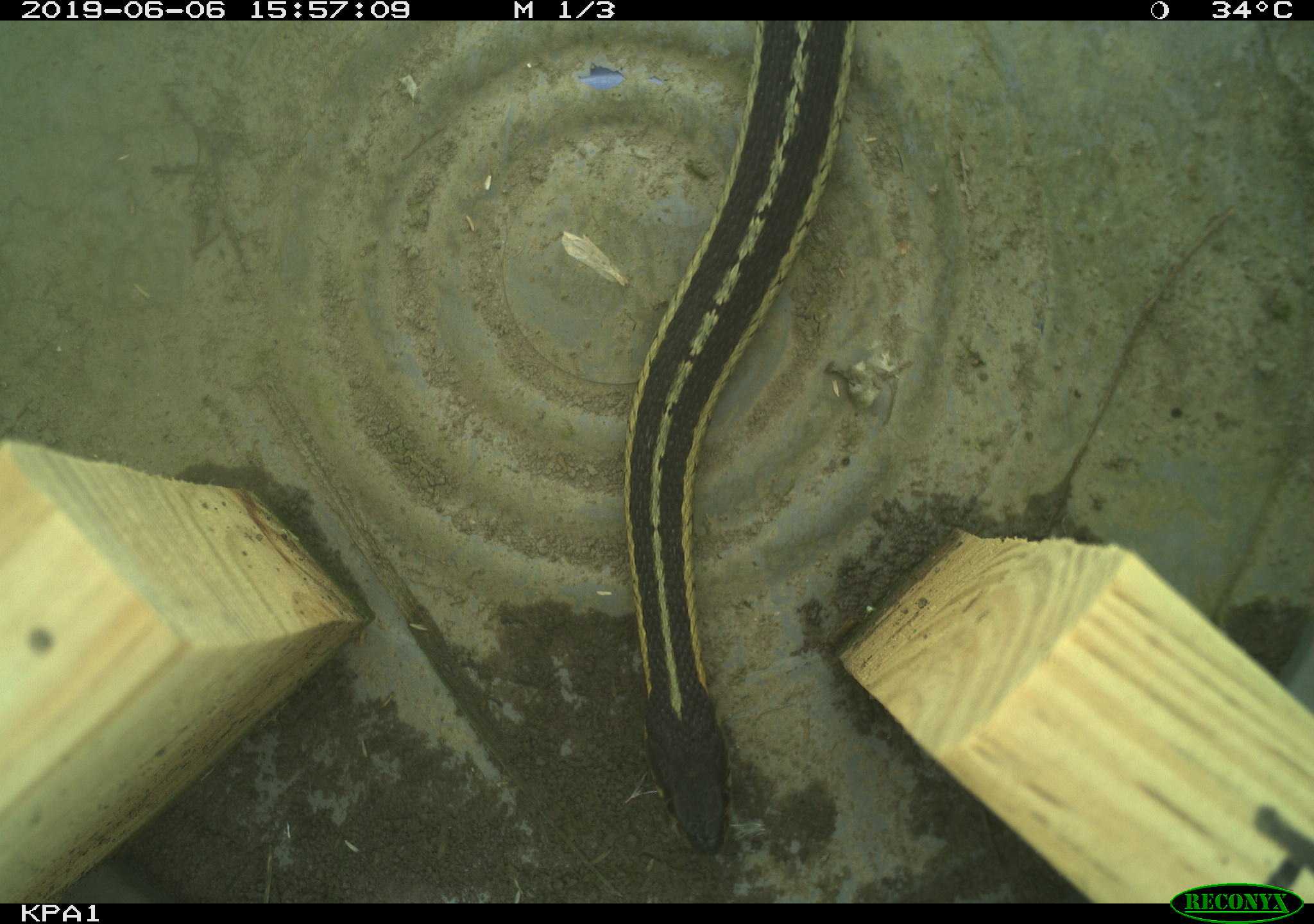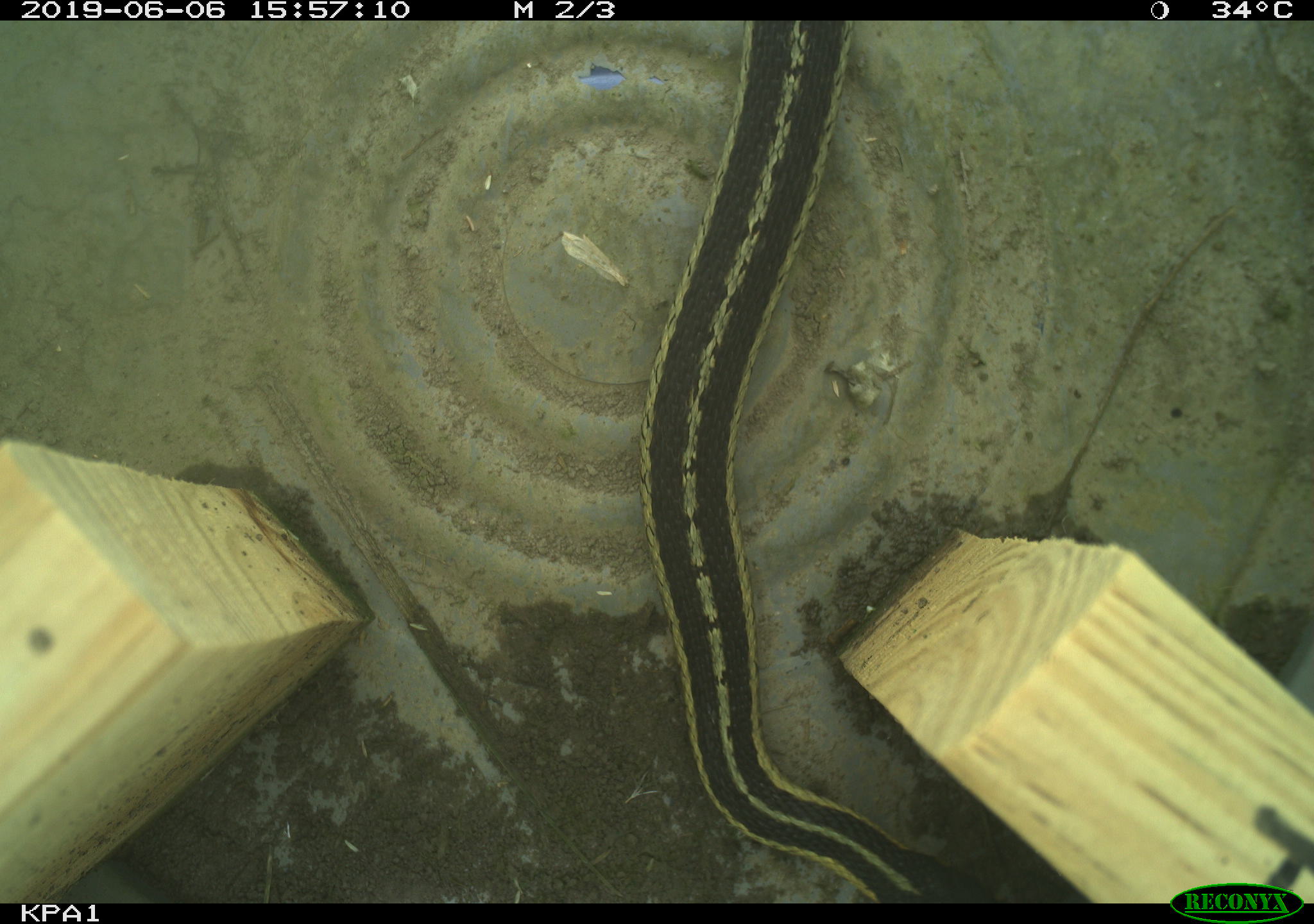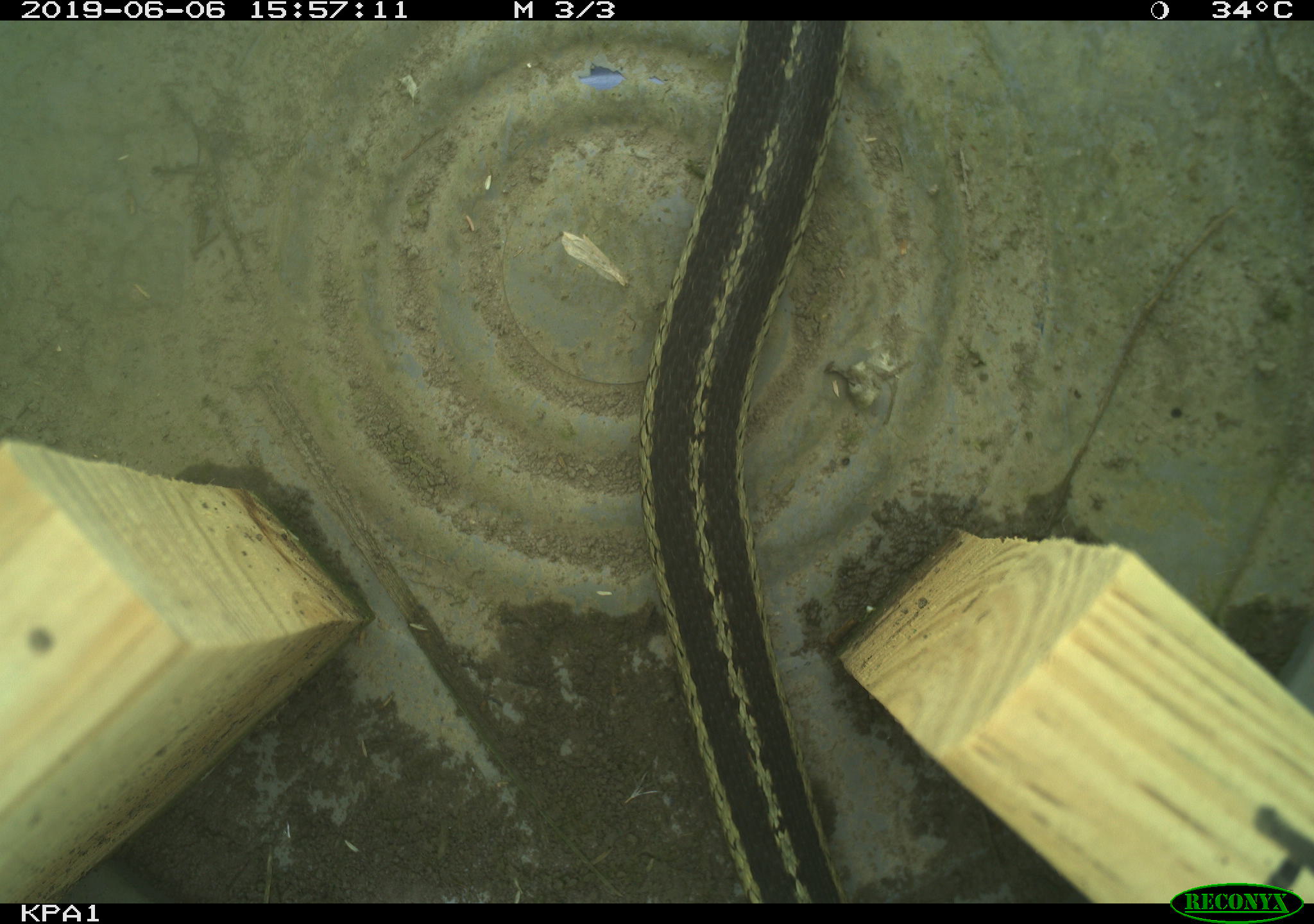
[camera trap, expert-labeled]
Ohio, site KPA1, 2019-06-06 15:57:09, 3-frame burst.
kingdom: Animalia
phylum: Chordata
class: Reptilia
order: Squamata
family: Colubridae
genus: Thamnophis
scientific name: Thamnophis sirtalis sirtalis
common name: eastern gartersnake